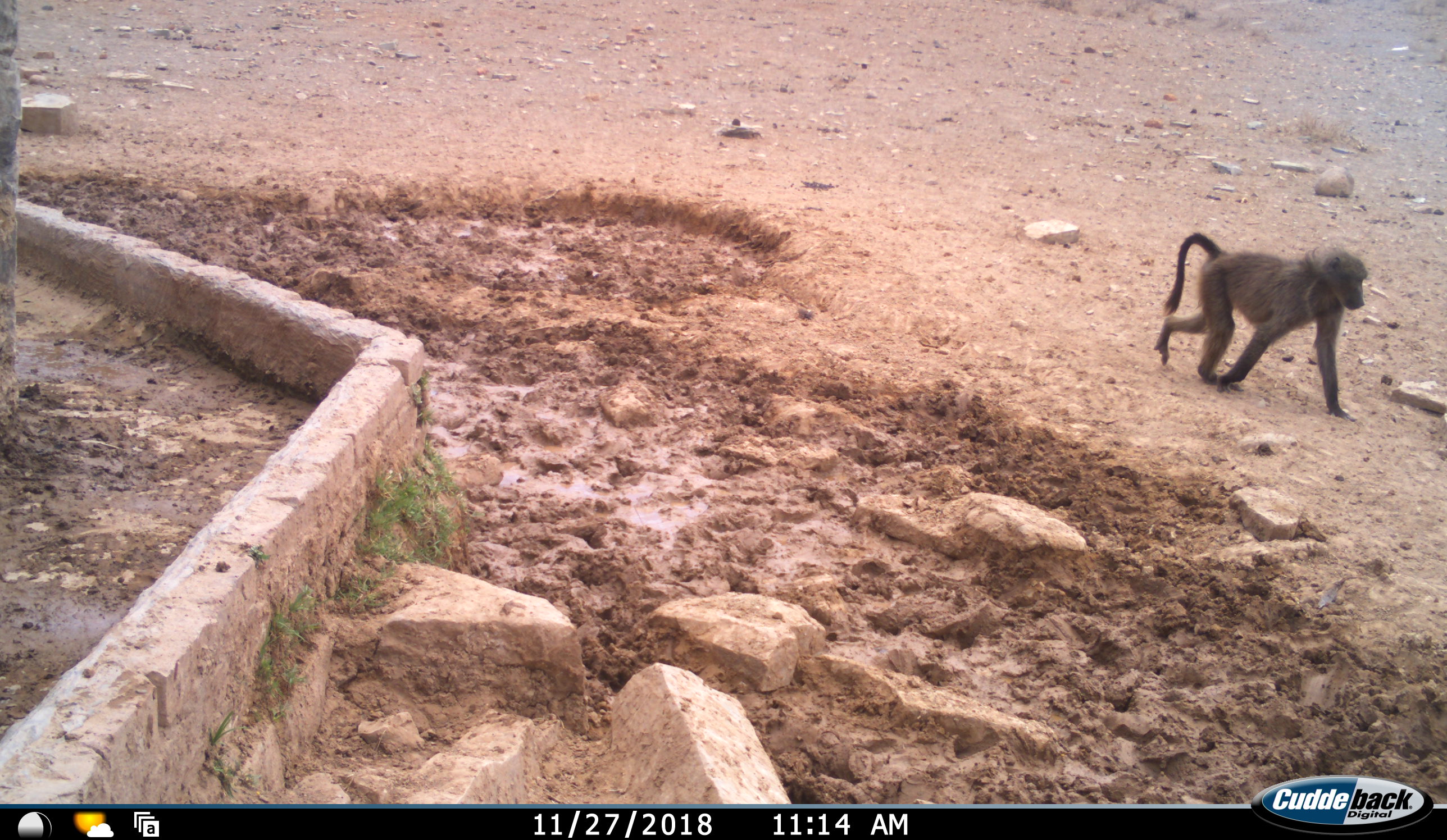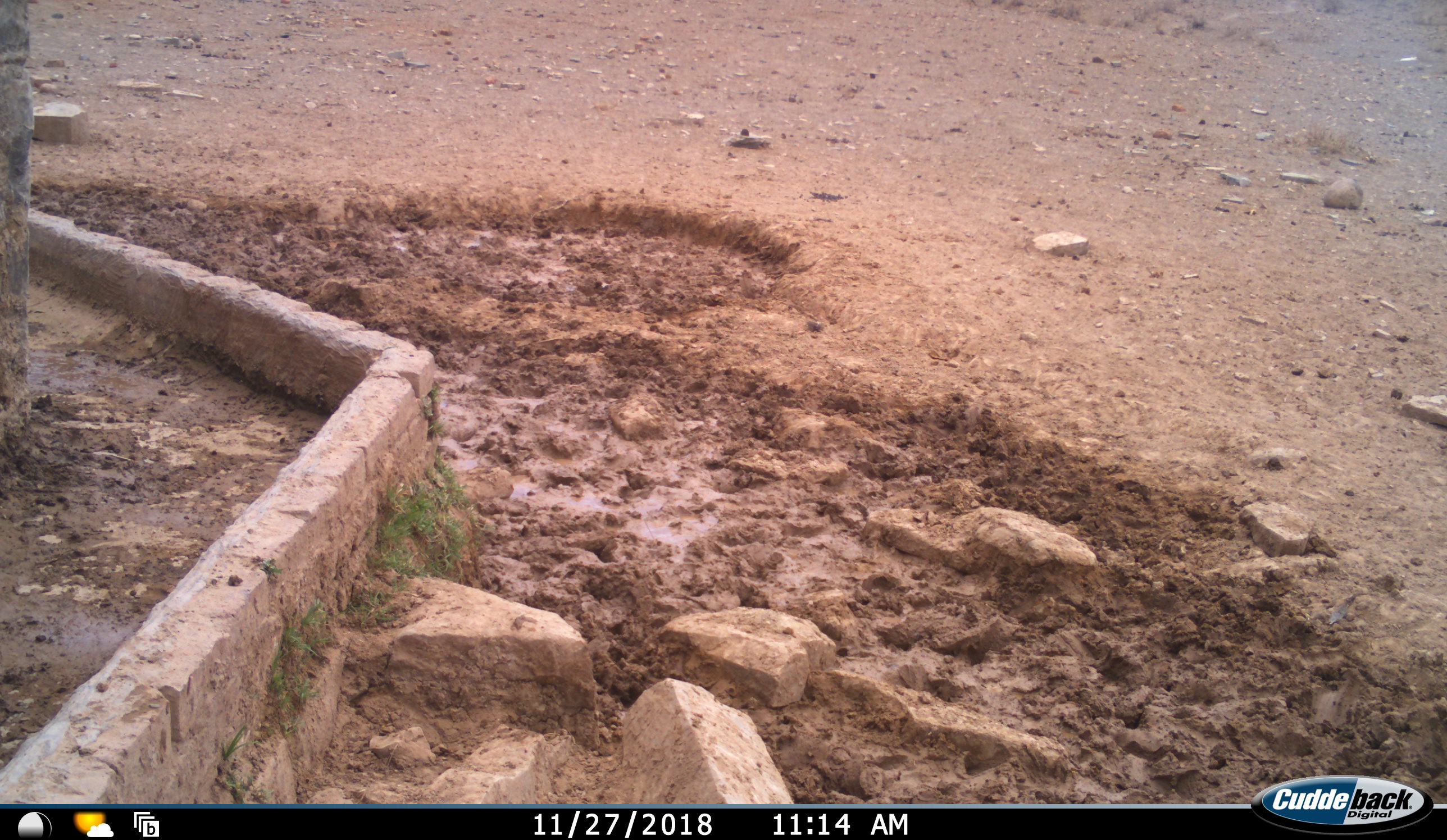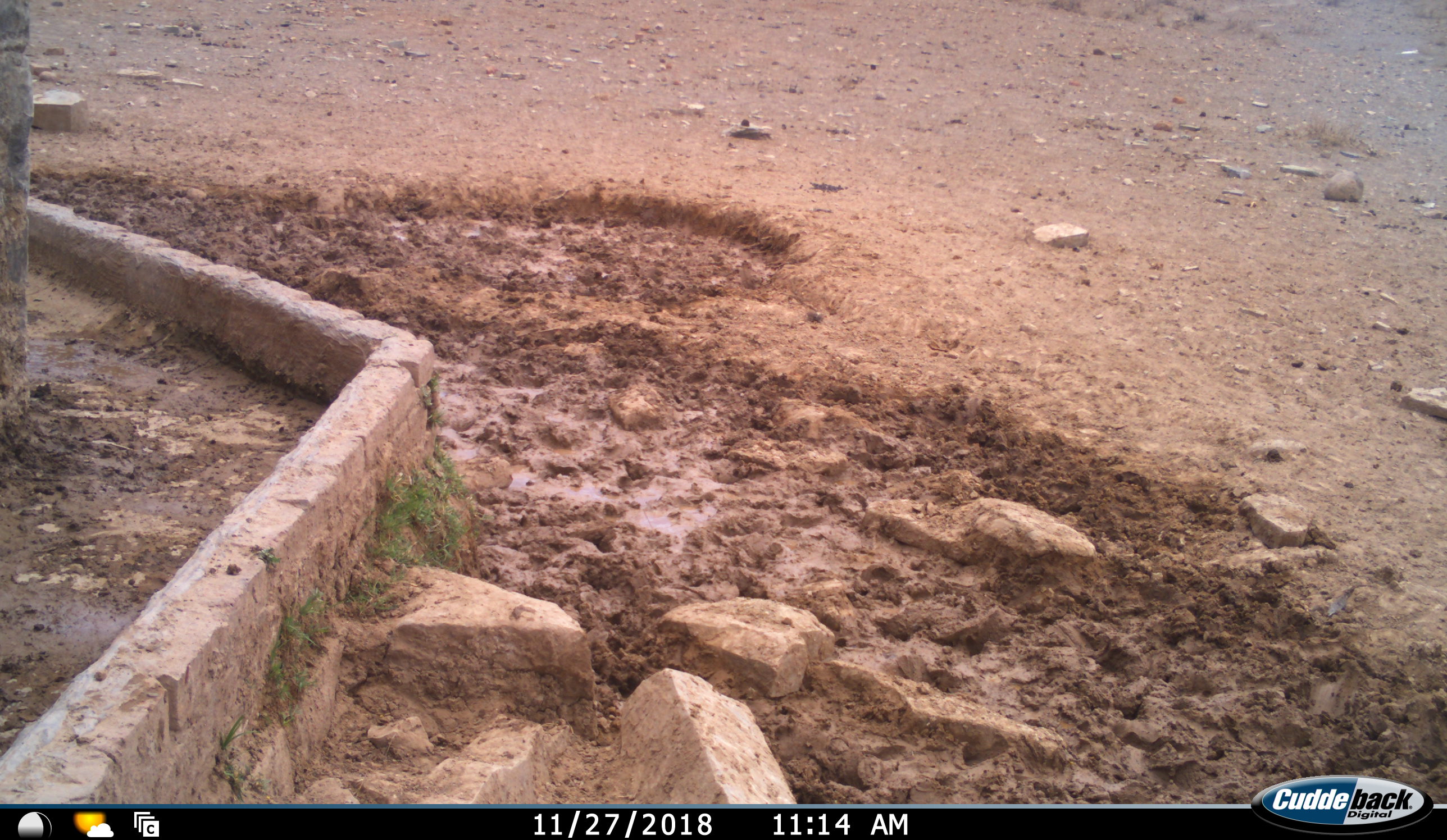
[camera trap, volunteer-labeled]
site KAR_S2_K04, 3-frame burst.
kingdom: Animalia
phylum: Chordata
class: Mammalia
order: Primates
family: Cercopithecidae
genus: Papio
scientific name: Papio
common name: baboon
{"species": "baboon (Papio)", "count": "1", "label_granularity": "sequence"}